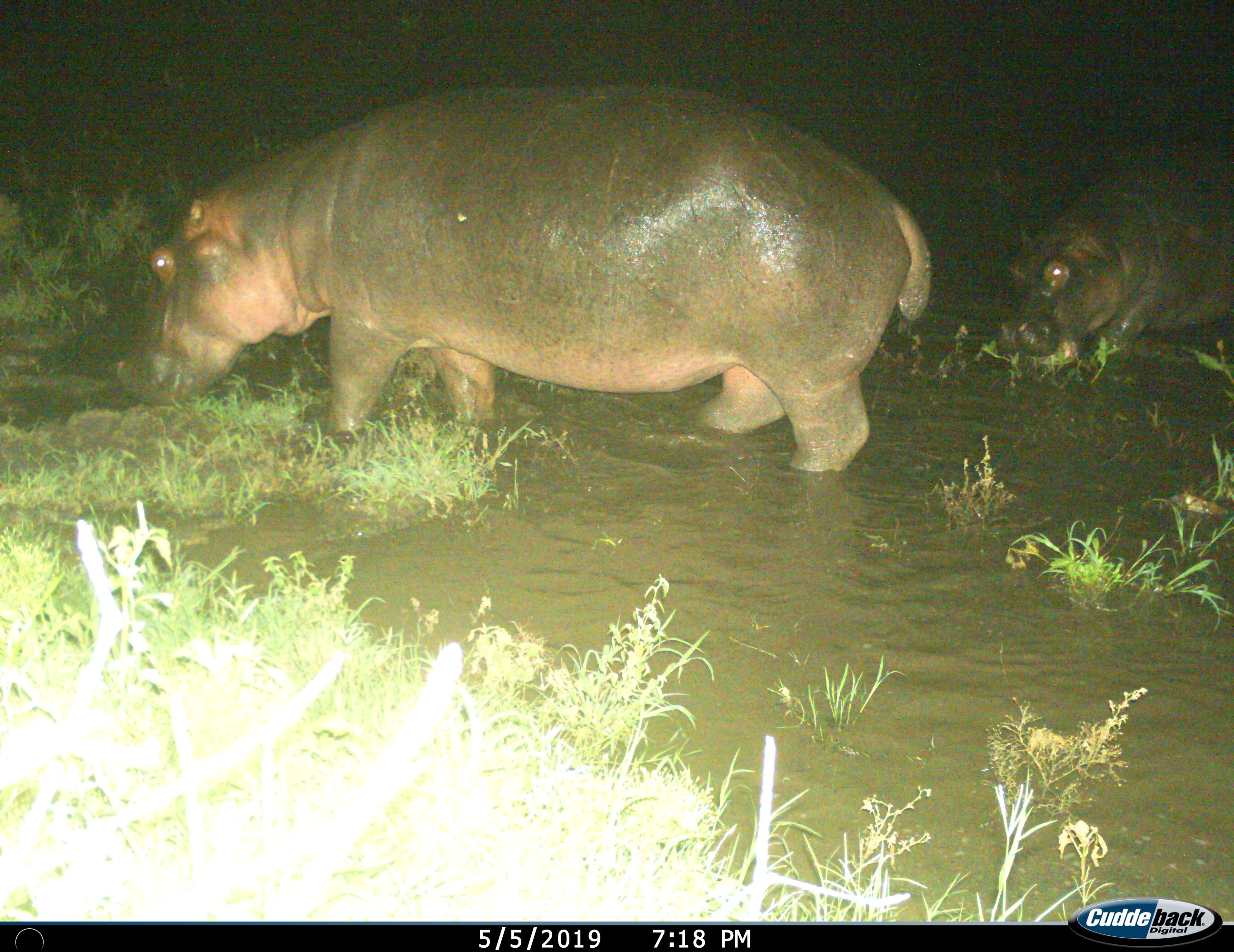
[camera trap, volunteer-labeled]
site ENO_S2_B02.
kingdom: Animalia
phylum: Chordata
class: Mammalia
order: Artiodactyla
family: Hippopotamidae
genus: Hippopotamus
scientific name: Hippopotamus amphibius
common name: hippopotamus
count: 2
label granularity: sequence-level